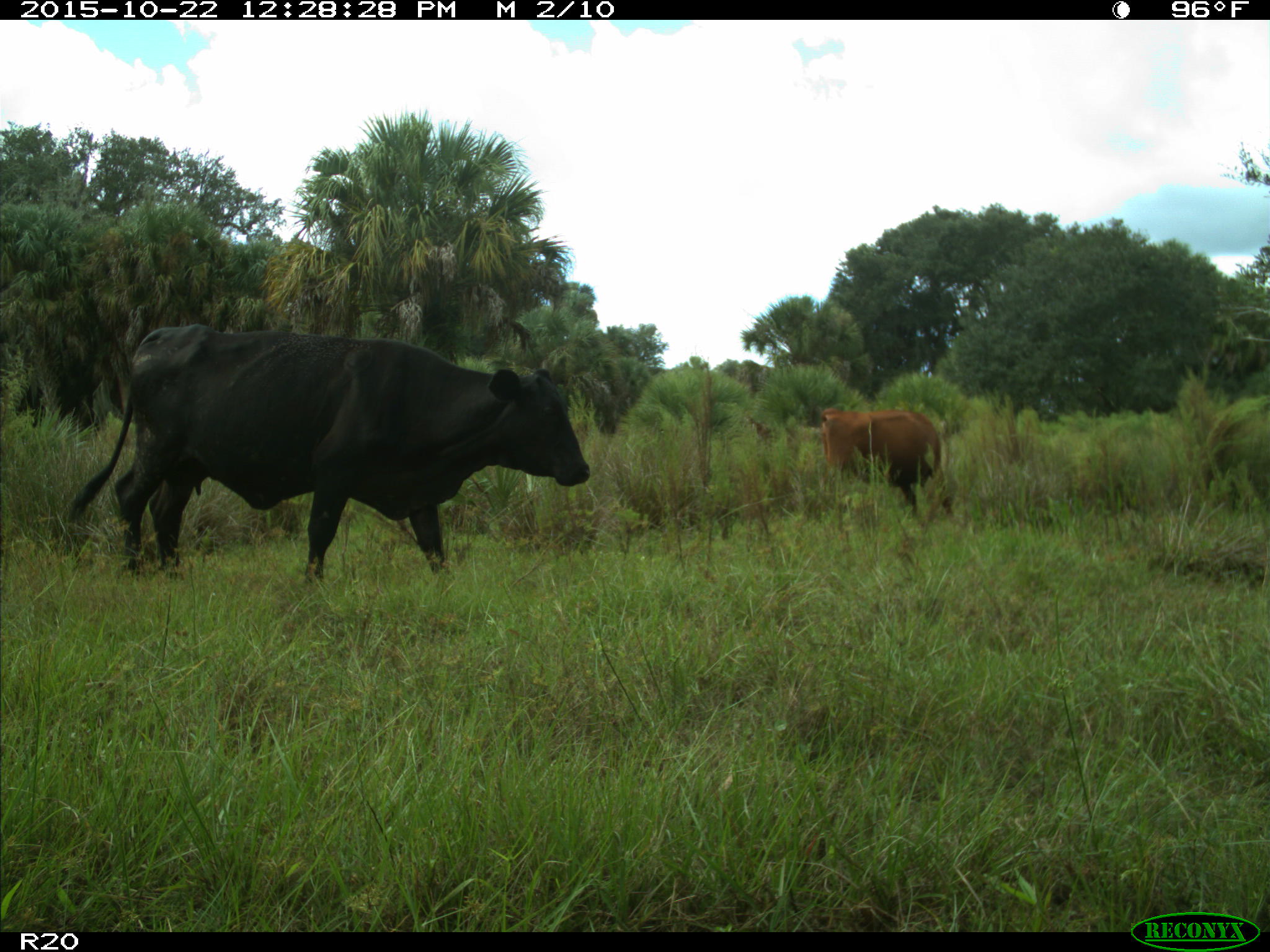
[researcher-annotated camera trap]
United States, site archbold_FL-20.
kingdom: Animalia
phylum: Chordata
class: Mammalia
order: Artiodactyla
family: Bovidae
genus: Bos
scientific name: Bos taurus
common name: domestic cow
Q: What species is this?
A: Bos taurus (domestic cow).